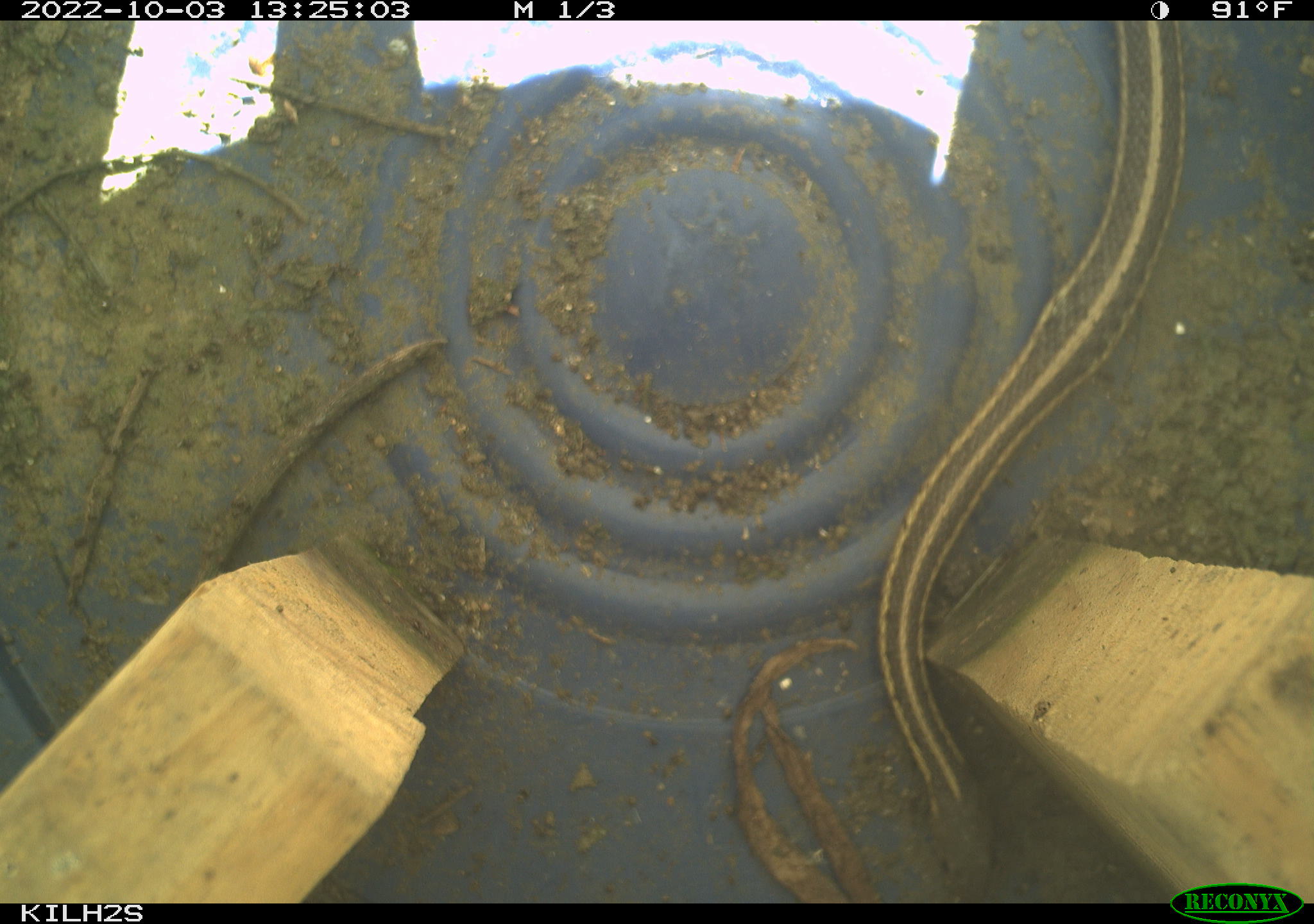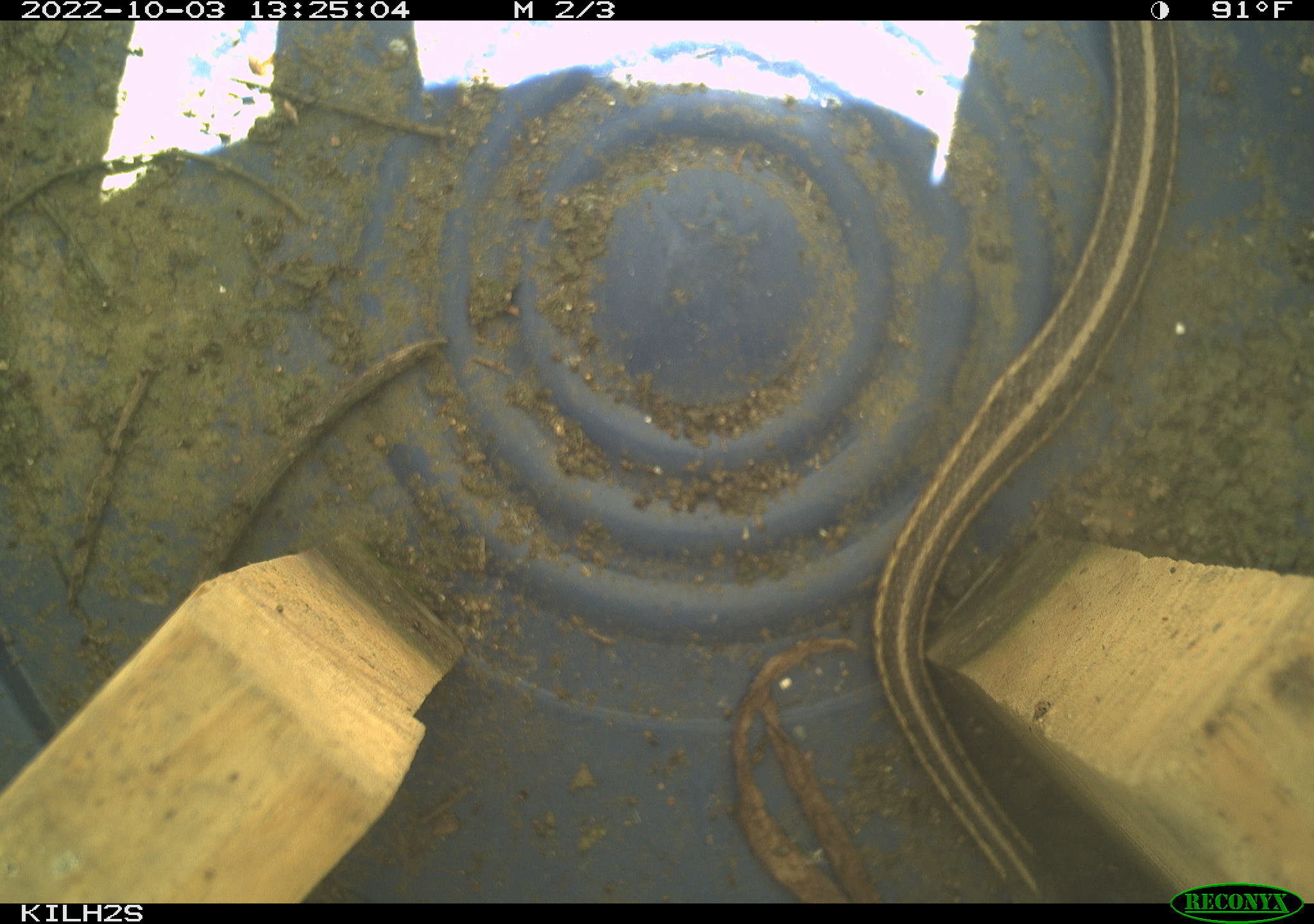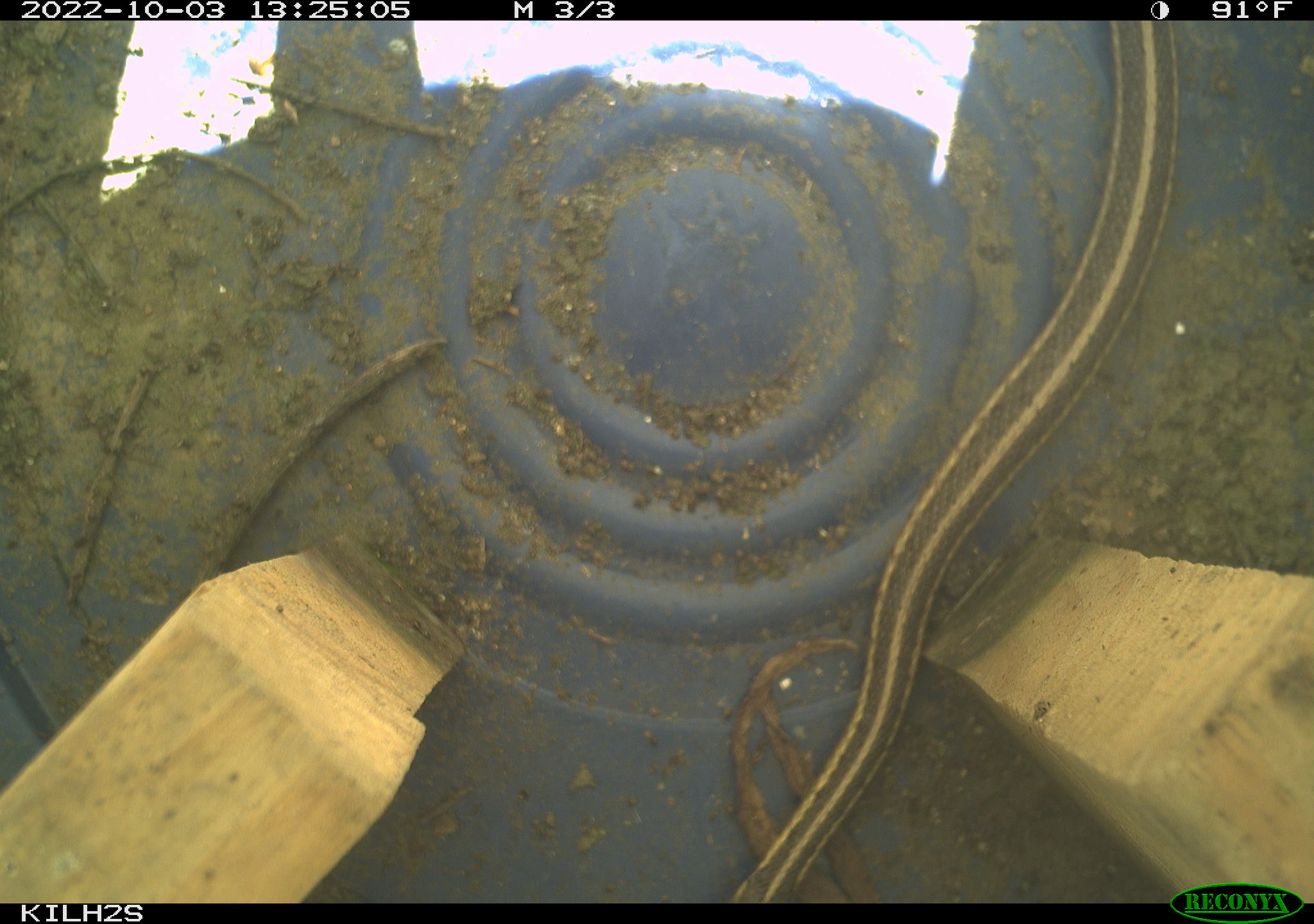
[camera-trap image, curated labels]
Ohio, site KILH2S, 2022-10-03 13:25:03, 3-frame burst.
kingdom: Animalia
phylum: Chordata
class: Reptilia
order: Squamata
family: Colubridae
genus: Thamnophis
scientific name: Thamnophis sirtalis sirtalis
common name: eastern gartersnake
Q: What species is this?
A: Eastern gartersnake (Thamnophis sirtalis sirtalis).